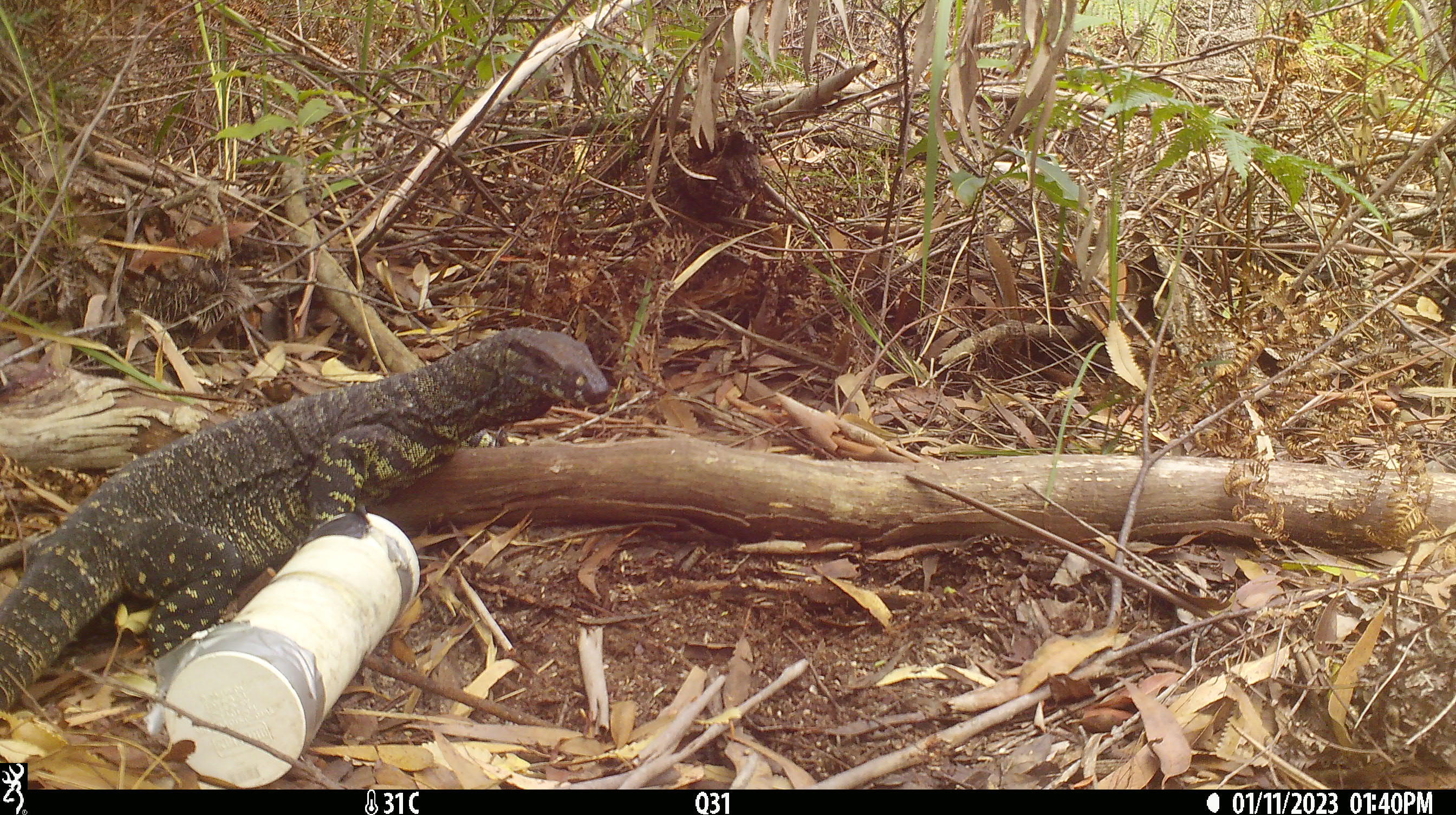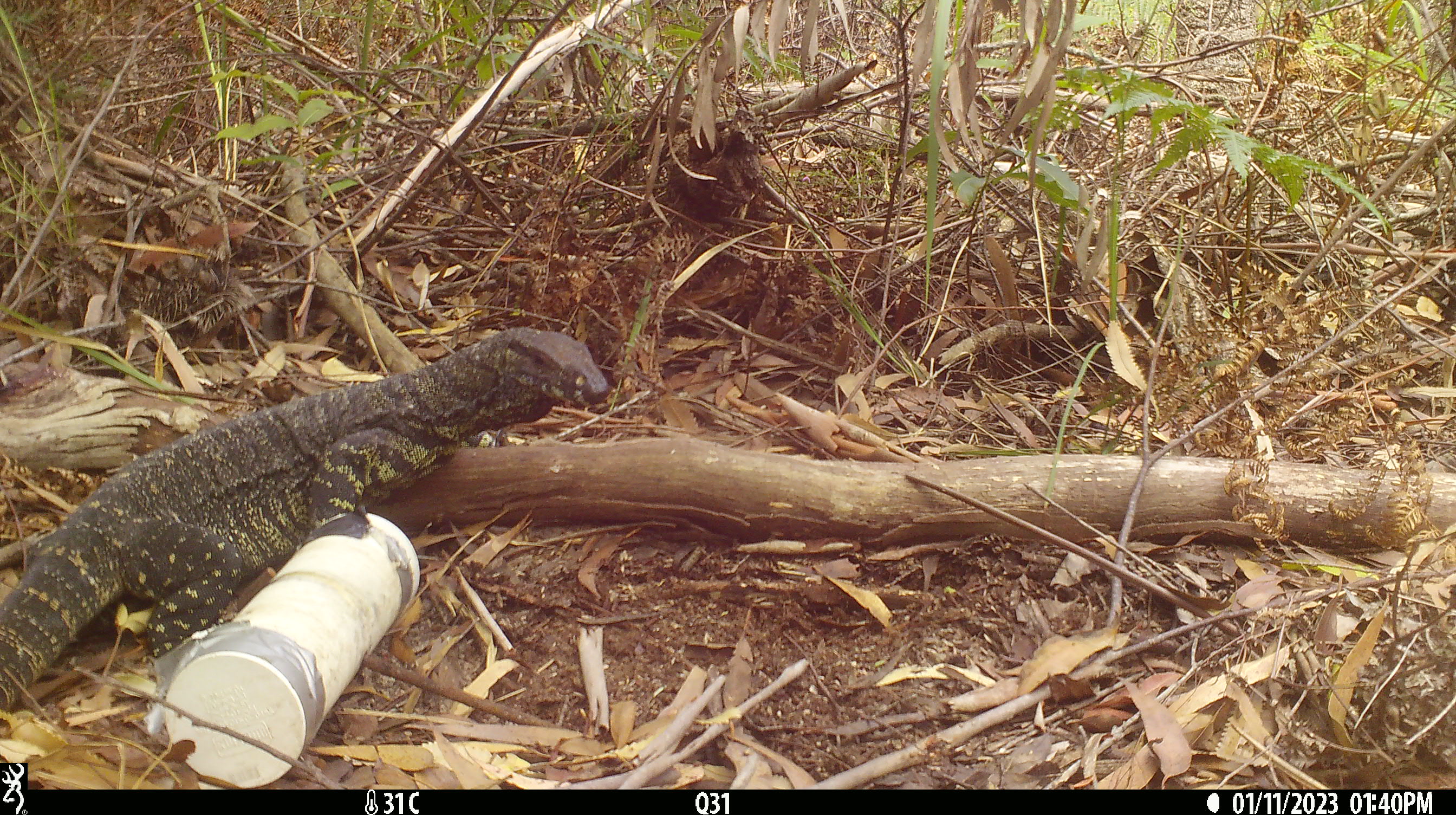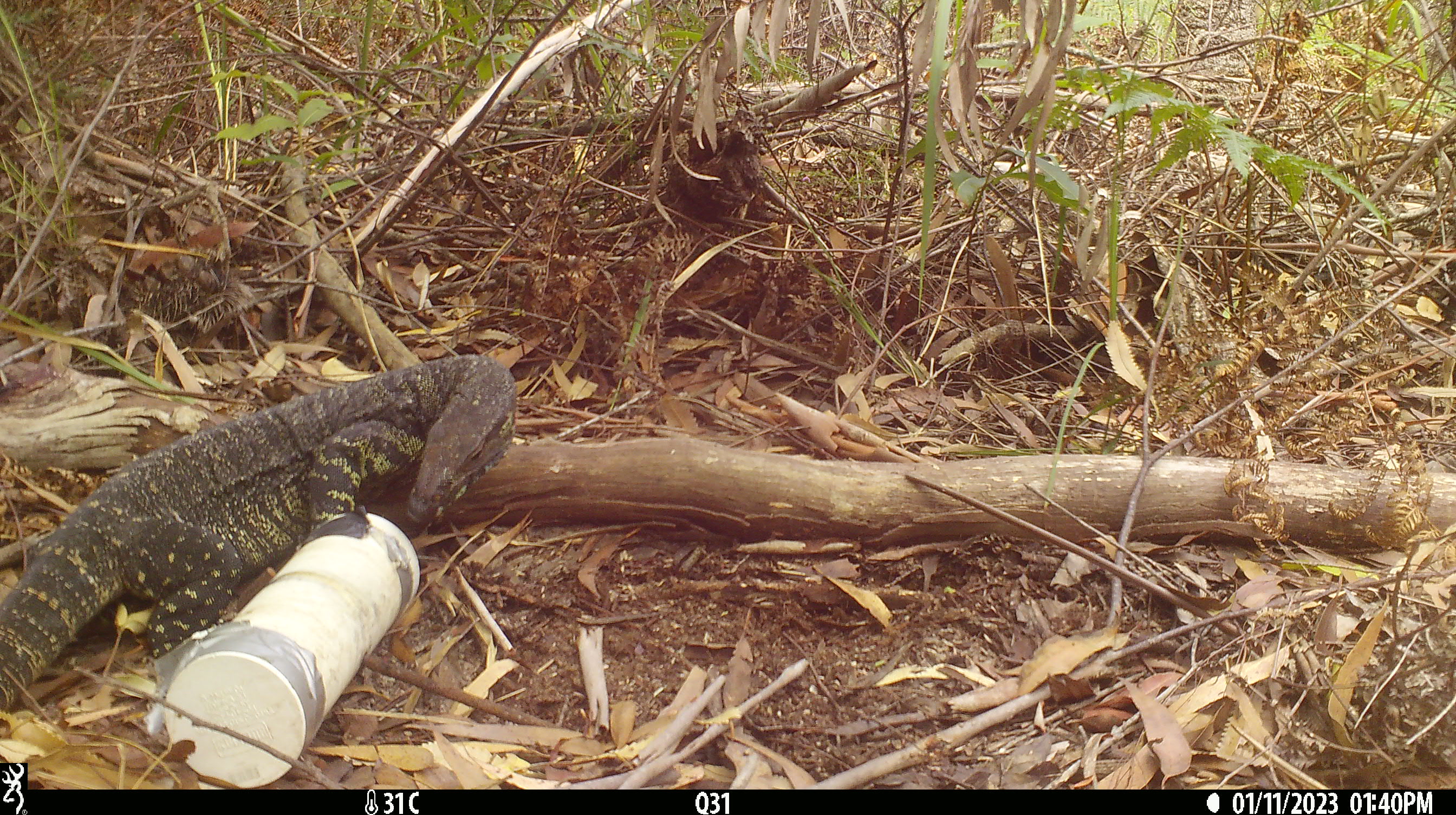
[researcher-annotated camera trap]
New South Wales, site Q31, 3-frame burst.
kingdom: Animalia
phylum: Chordata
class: Reptilia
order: Squamata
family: Varanidae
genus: Varanus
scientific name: Varanus varius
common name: lace monitor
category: goanna